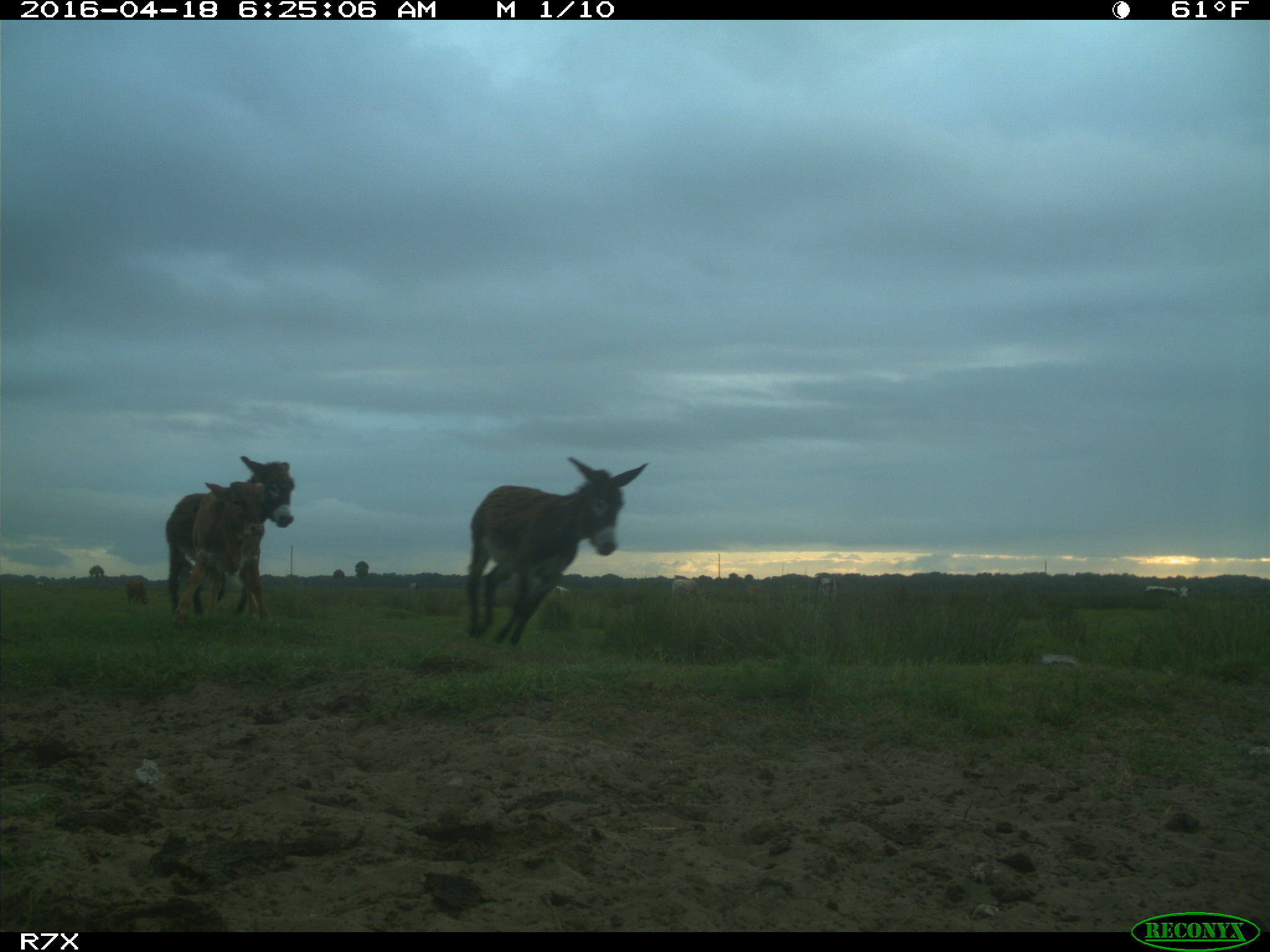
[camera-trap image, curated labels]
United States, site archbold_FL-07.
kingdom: Animalia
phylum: Chordata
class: Mammalia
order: Artiodactyla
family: Bovidae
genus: Bos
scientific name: Bos taurus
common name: domestic cow